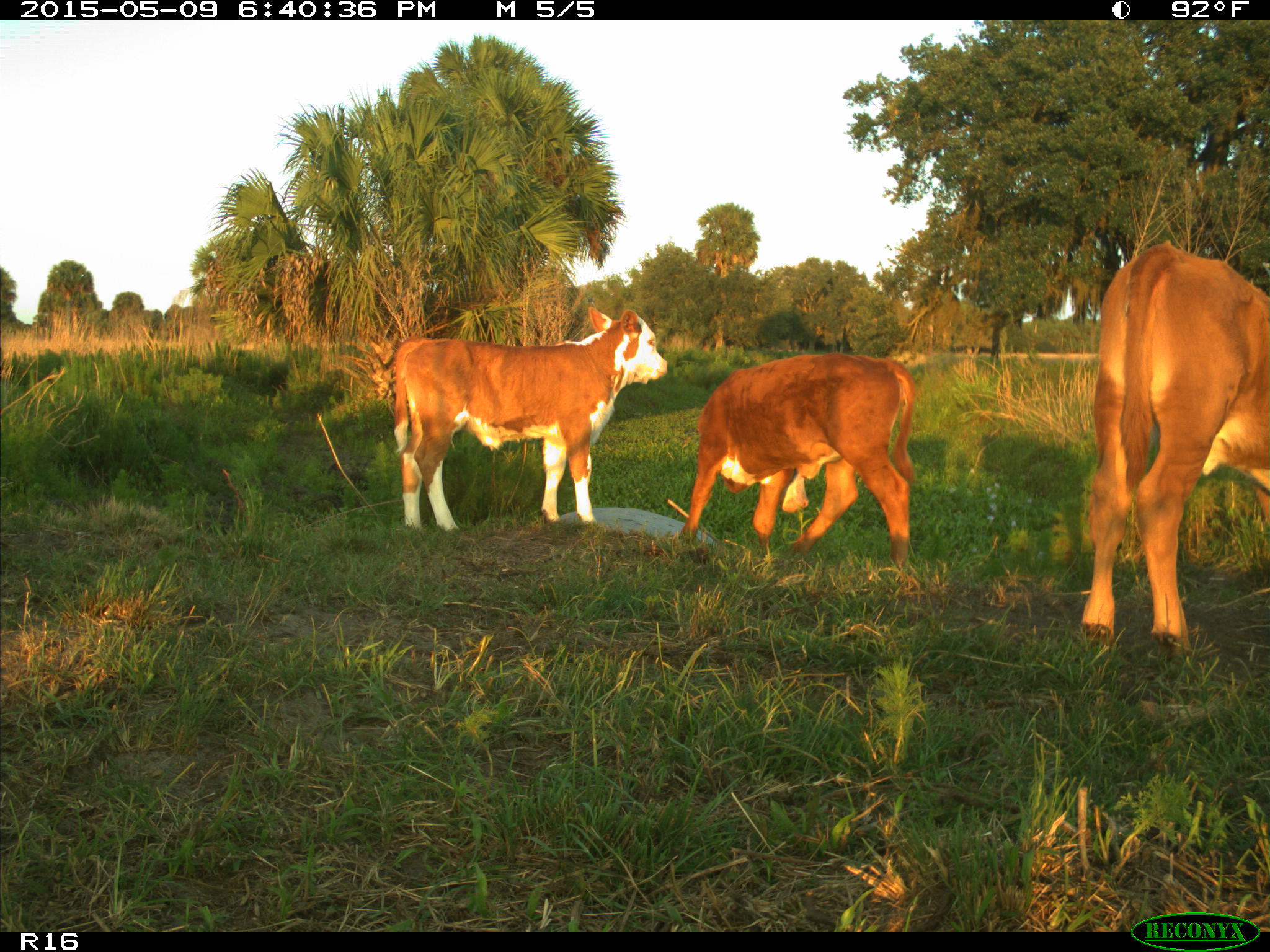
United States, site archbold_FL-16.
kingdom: Animalia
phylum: Chordata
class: Mammalia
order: Artiodactyla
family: Bovidae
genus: Bos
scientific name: Bos taurus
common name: domestic cow